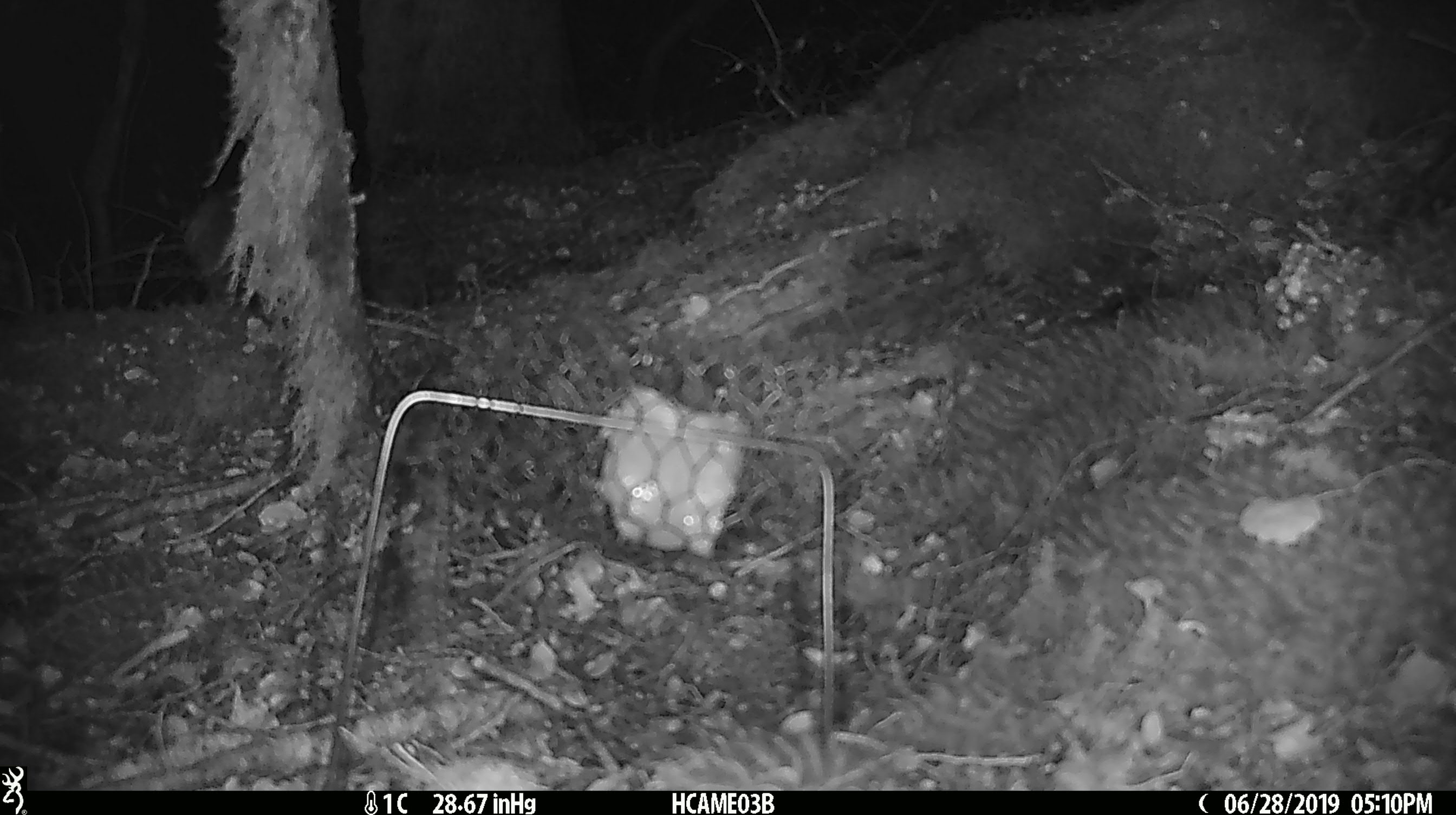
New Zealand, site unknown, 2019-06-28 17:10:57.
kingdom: Animalia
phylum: Chordata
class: Mammalia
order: Rodentia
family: Muridae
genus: Mus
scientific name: Mus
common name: mouse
Mouse (Mus).